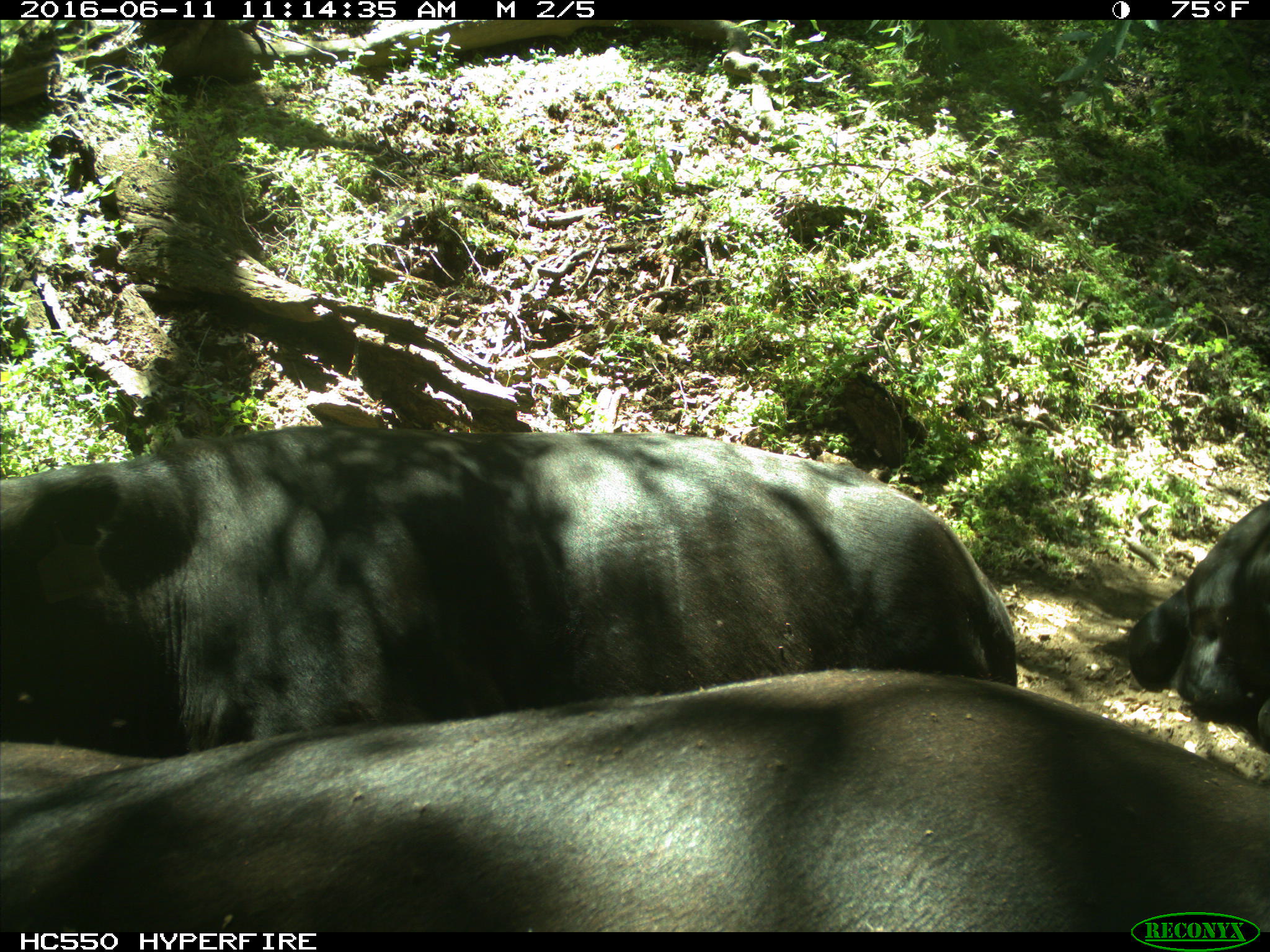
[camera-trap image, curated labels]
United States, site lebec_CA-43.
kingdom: Animalia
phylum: Chordata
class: Mammalia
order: Artiodactyla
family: Bovidae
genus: Bos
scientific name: Bos taurus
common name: domestic cow